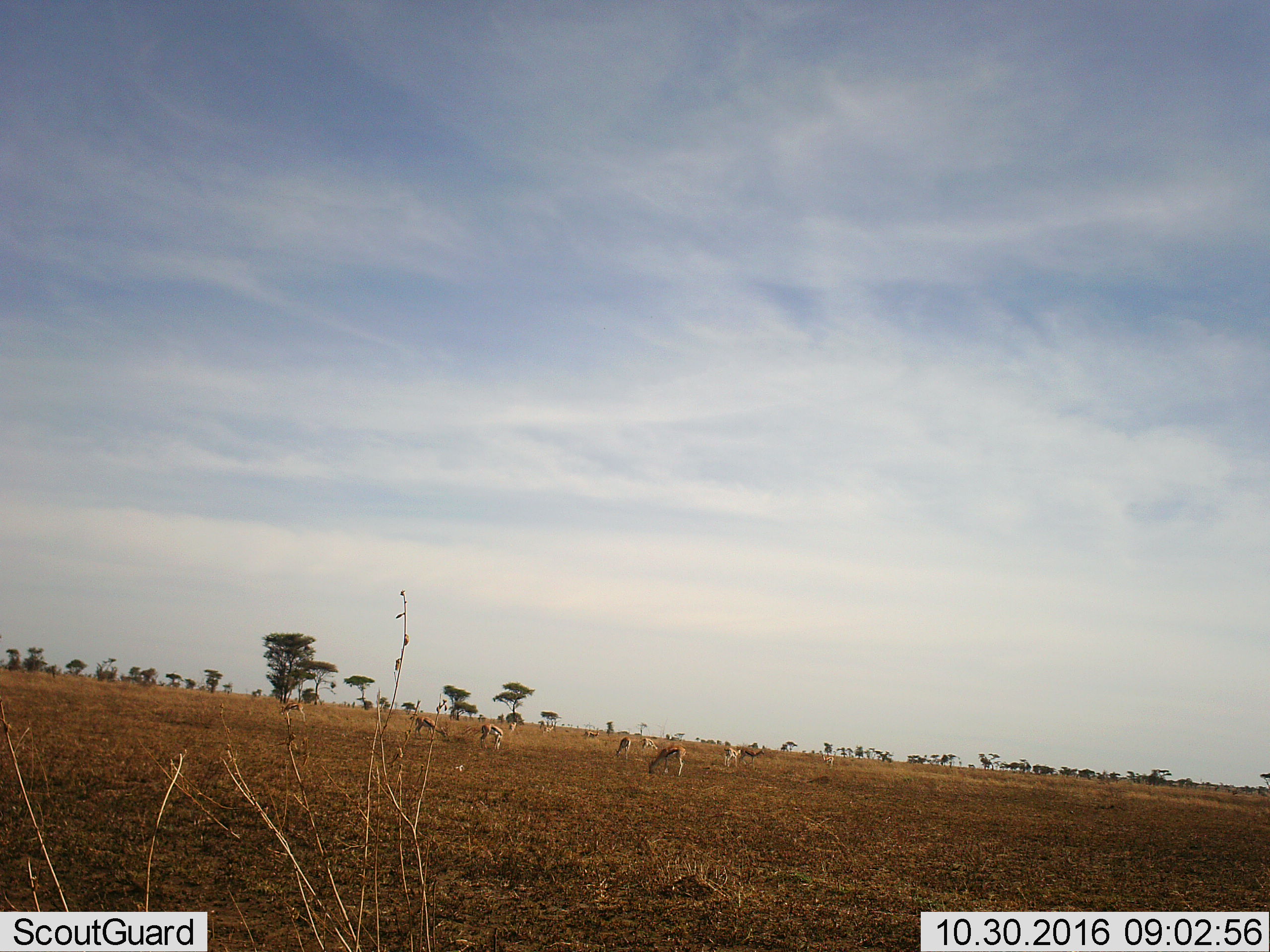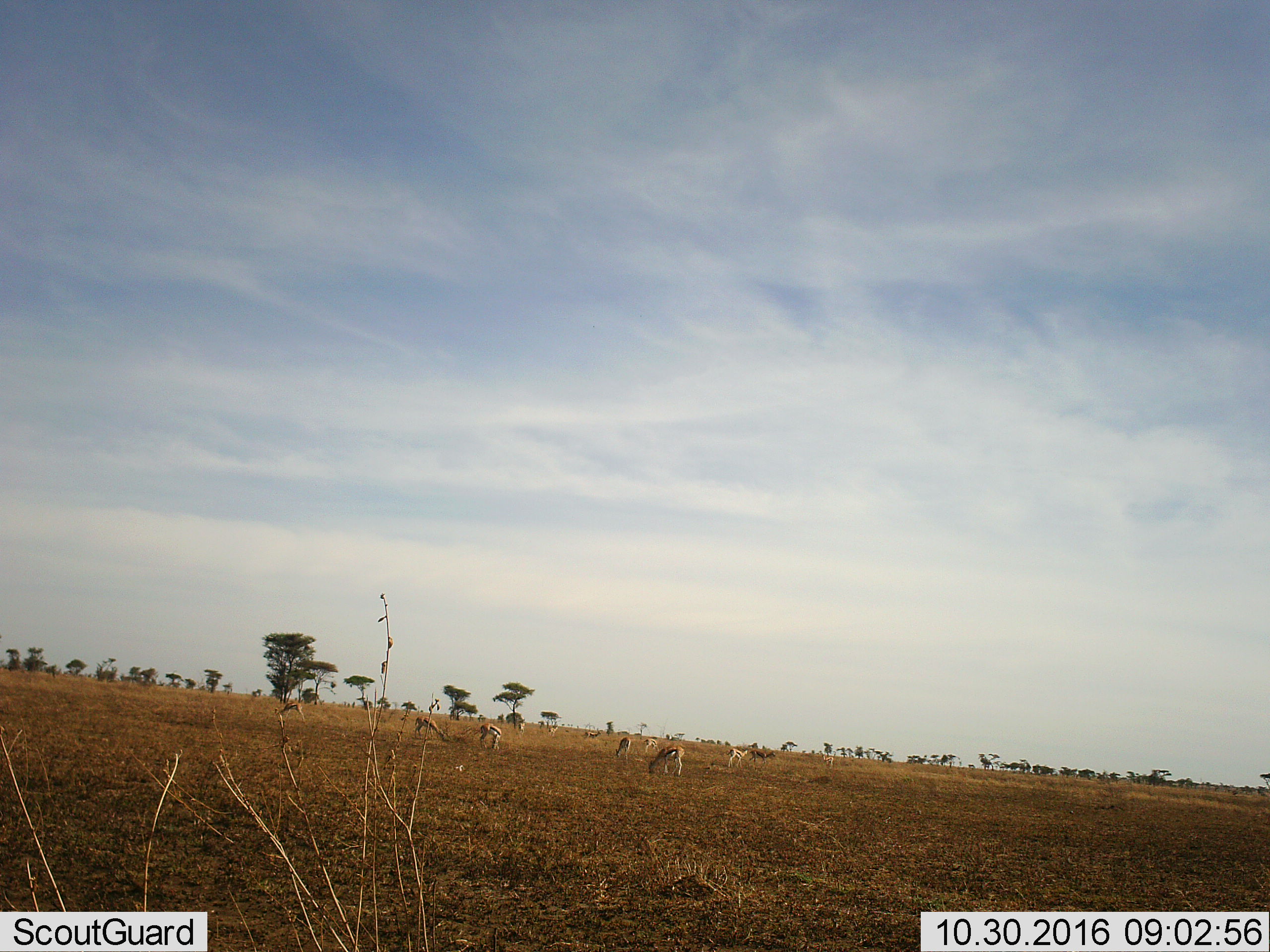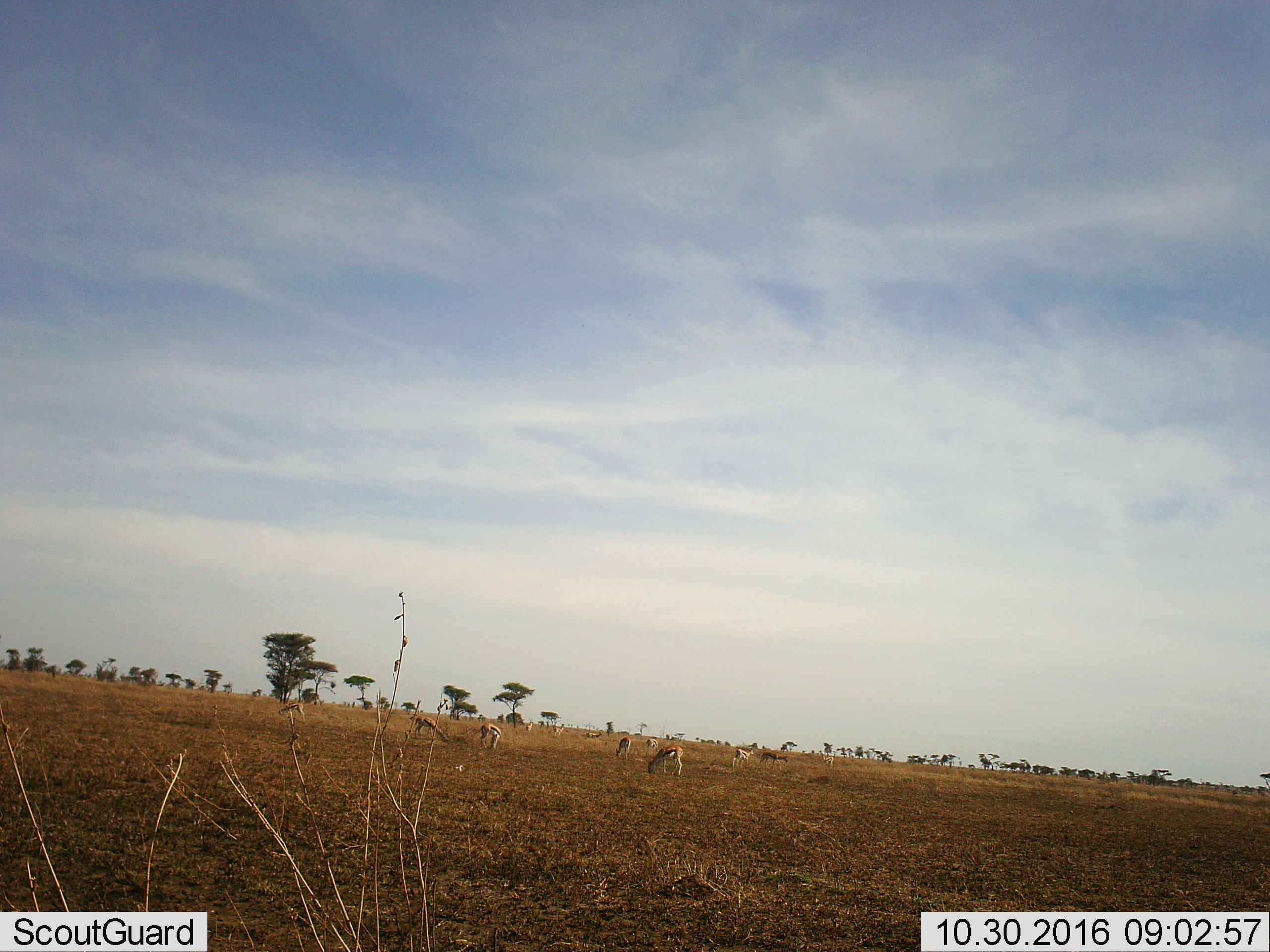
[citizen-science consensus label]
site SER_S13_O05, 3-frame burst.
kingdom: Animalia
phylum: Chordata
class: Mammalia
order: Artiodactyla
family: Bovidae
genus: Eudorcas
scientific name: Eudorcas thomsonii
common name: thomson's gazelle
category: gazellethomsons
Gazellethomsons (thomson's gazelle) (Eudorcas thomsonii), count 11-50. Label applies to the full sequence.